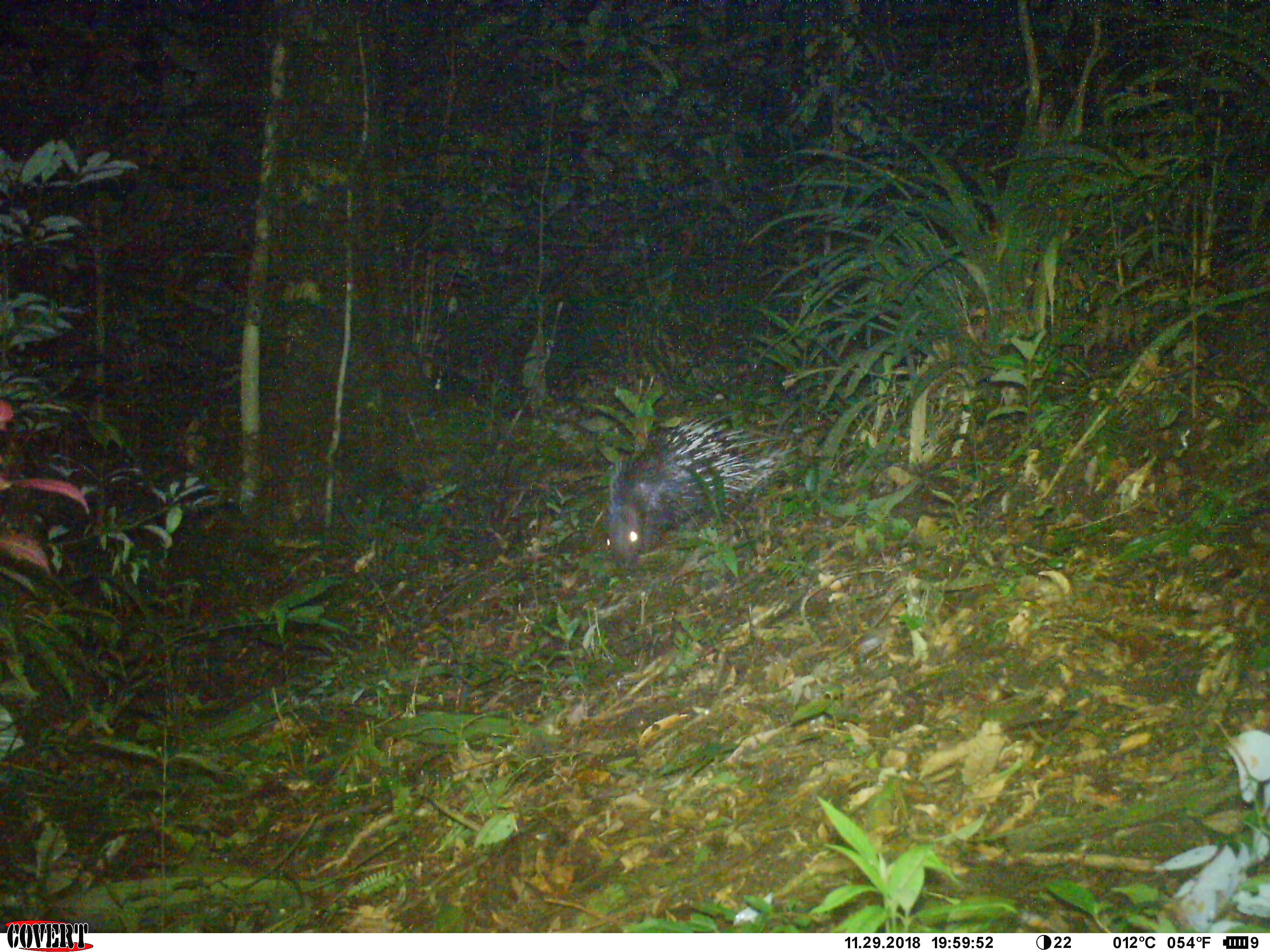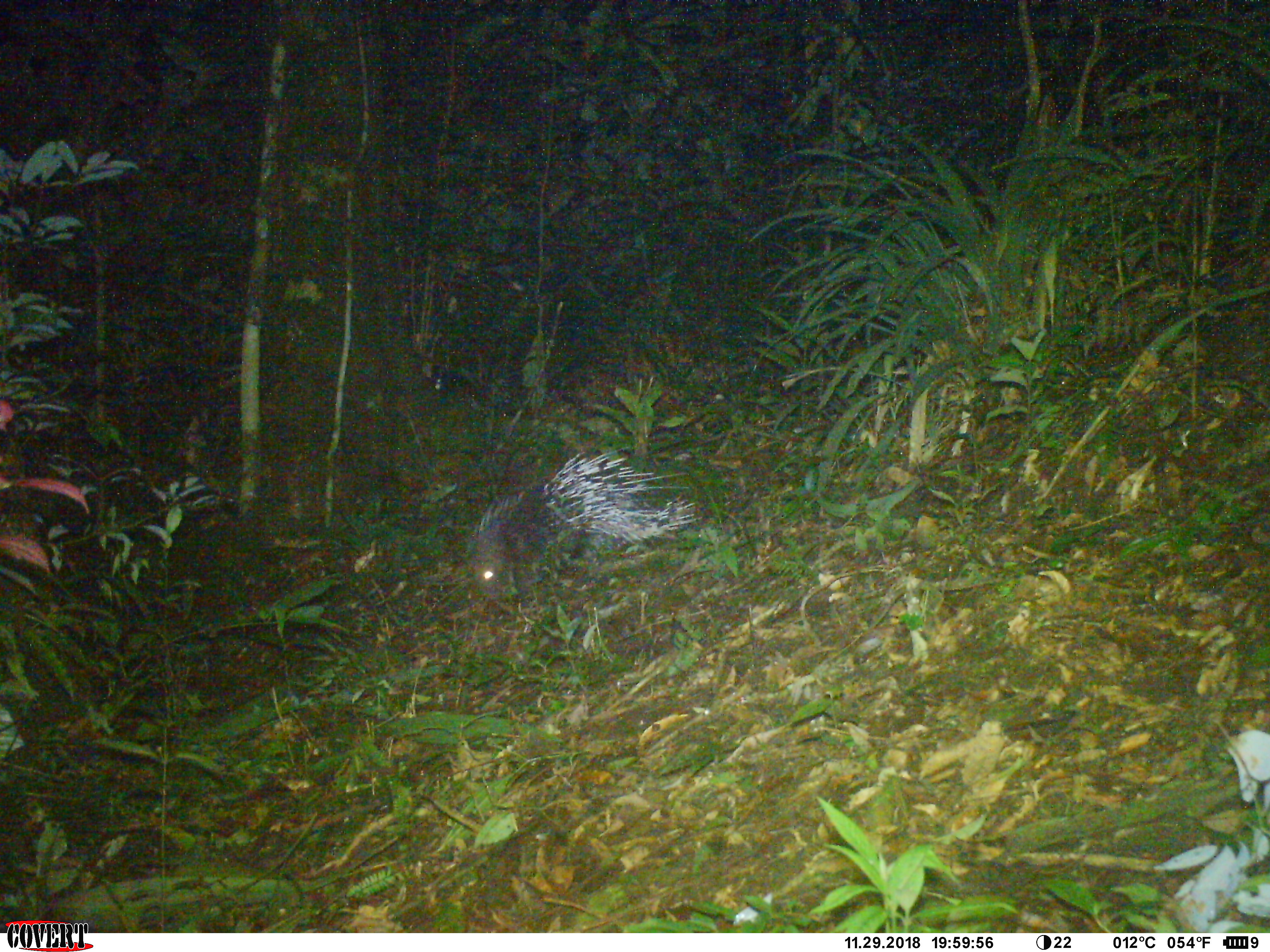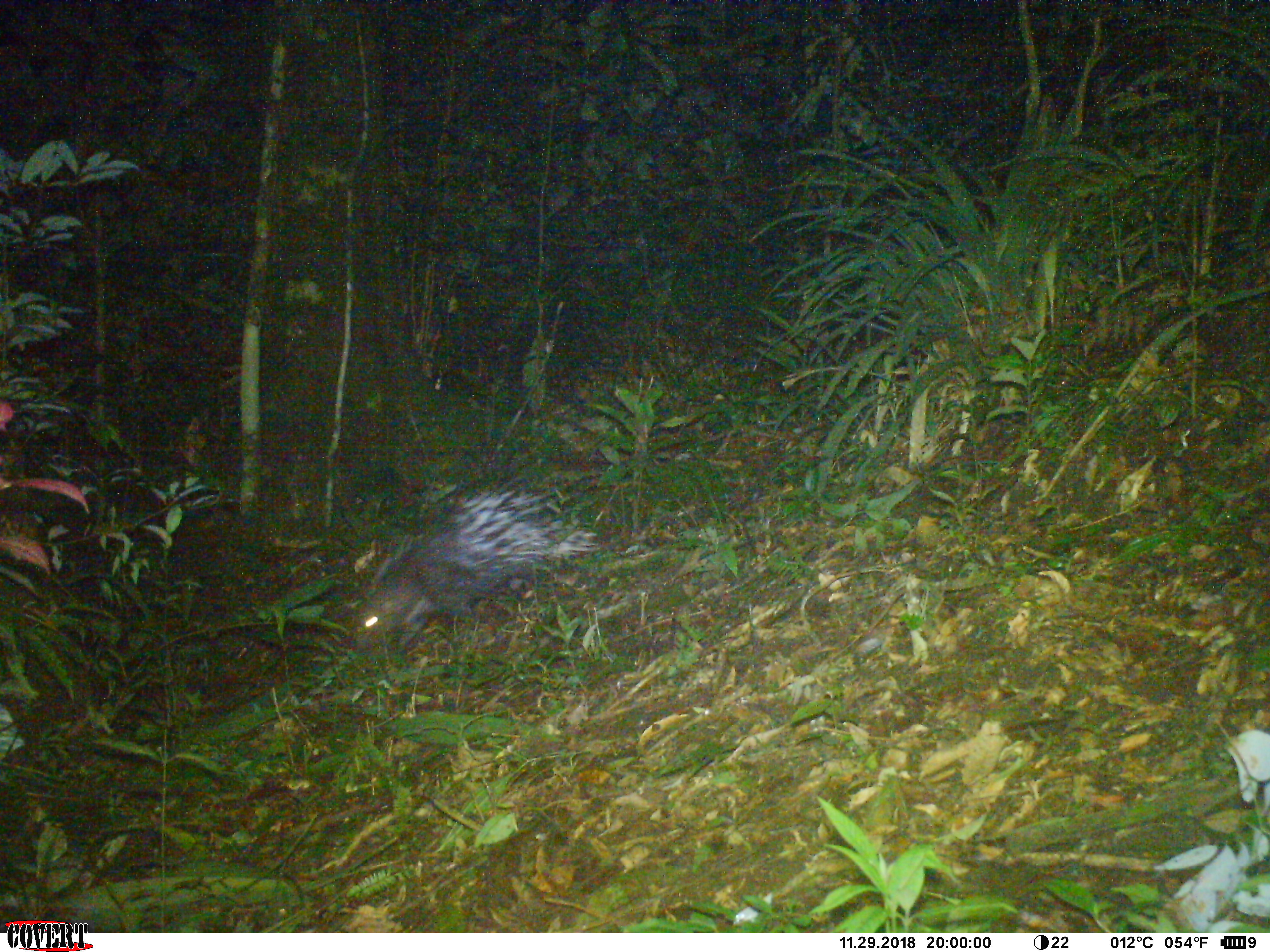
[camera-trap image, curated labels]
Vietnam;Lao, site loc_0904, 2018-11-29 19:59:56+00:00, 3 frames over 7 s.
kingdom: Animalia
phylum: Chordata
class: Mammalia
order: Rodentia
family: Hystricidae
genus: Hystrix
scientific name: Hystrix brachyura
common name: malayan porcupine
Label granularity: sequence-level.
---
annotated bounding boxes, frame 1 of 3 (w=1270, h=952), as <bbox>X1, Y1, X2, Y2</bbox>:
malayan porcupine: <bbox>604, 417, 783, 569</bbox>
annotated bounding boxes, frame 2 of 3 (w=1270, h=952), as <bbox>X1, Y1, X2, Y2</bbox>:
malayan porcupine: <bbox>469, 451, 698, 600</bbox>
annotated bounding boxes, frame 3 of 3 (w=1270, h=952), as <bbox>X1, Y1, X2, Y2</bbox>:
malayan porcupine: <bbox>355, 488, 597, 651</bbox>